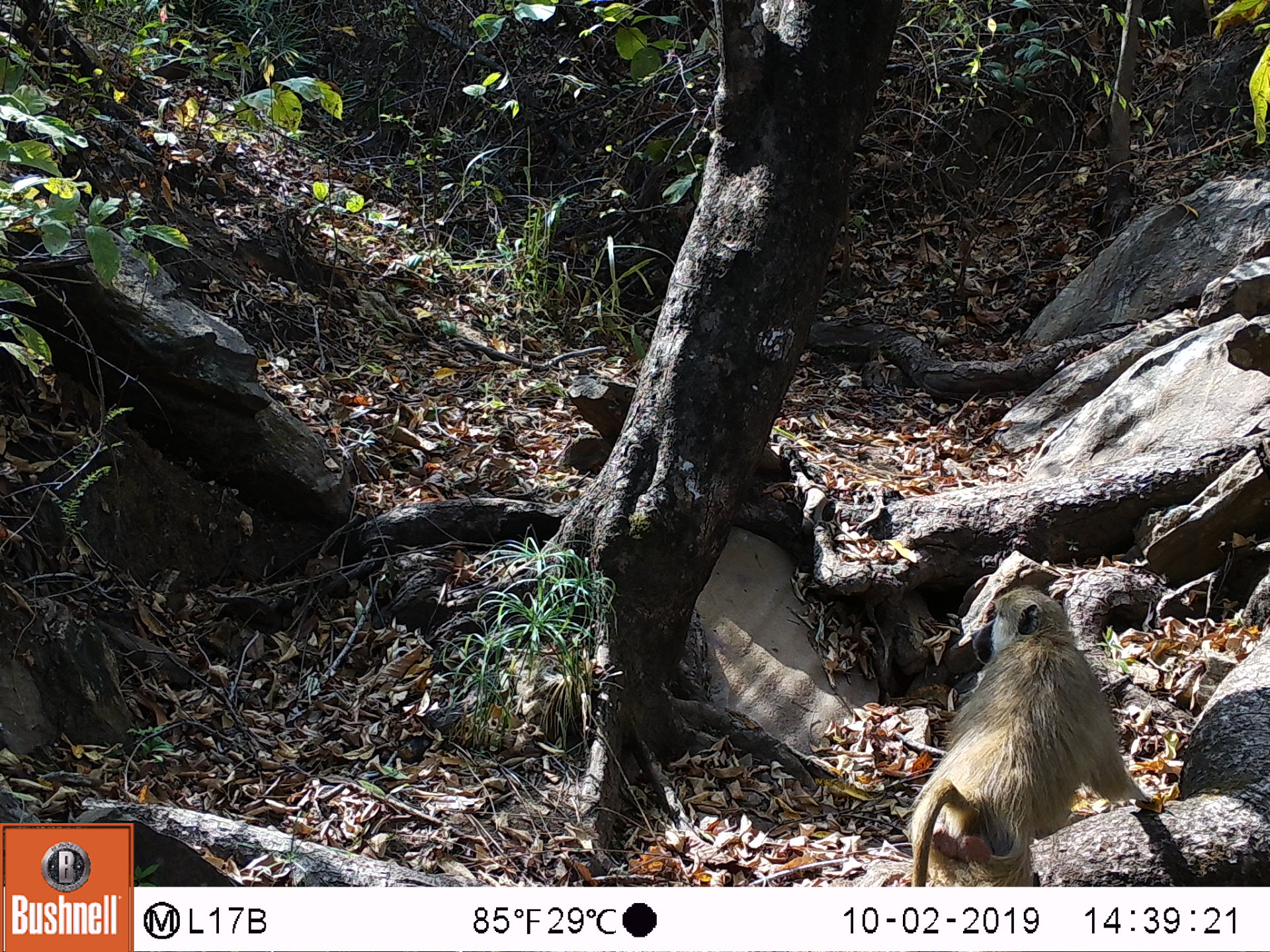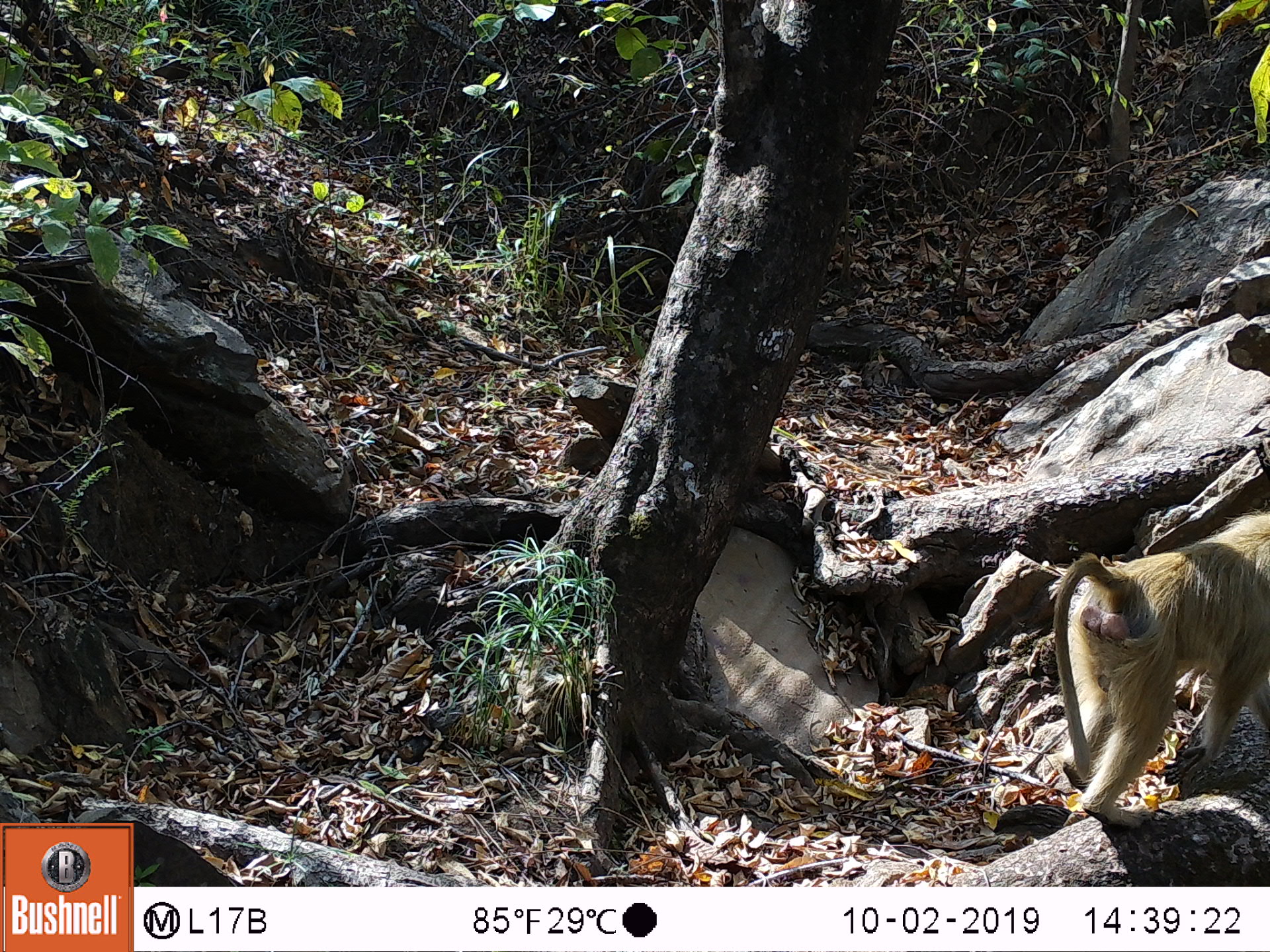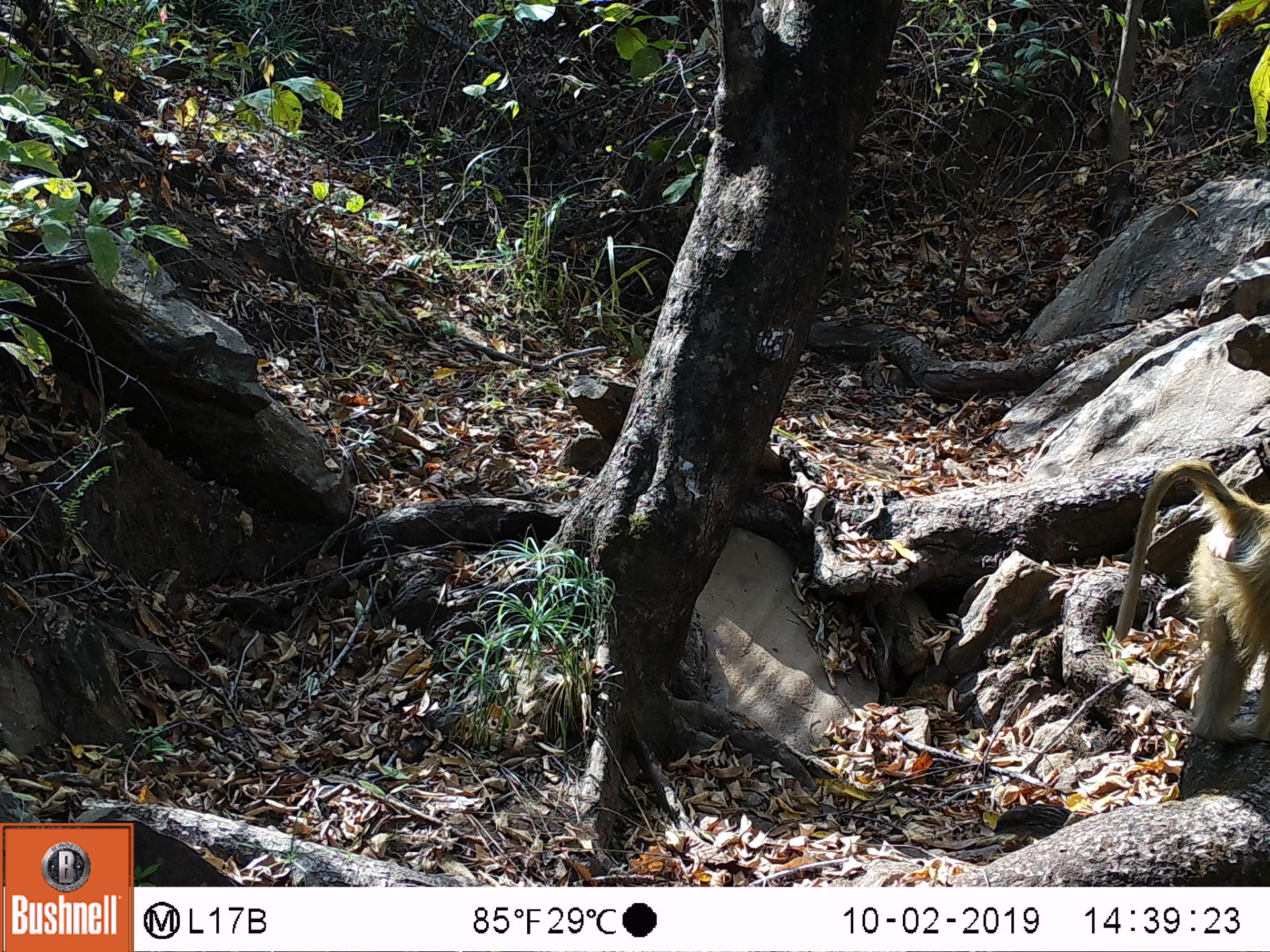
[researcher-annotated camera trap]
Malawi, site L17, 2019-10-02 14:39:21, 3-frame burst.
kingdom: Animalia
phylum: Chordata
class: Mammalia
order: Primates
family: Cercopithecidae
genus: Papio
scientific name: Papio cynocephalus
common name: yellow baboon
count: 1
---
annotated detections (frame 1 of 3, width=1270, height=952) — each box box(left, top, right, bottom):
yellow baboon: box(900, 579, 1150, 882)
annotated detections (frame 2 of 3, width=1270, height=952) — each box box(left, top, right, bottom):
yellow baboon: box(1052, 511, 1262, 814)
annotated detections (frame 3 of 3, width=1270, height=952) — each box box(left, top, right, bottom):
yellow baboon: box(1109, 456, 1265, 749)